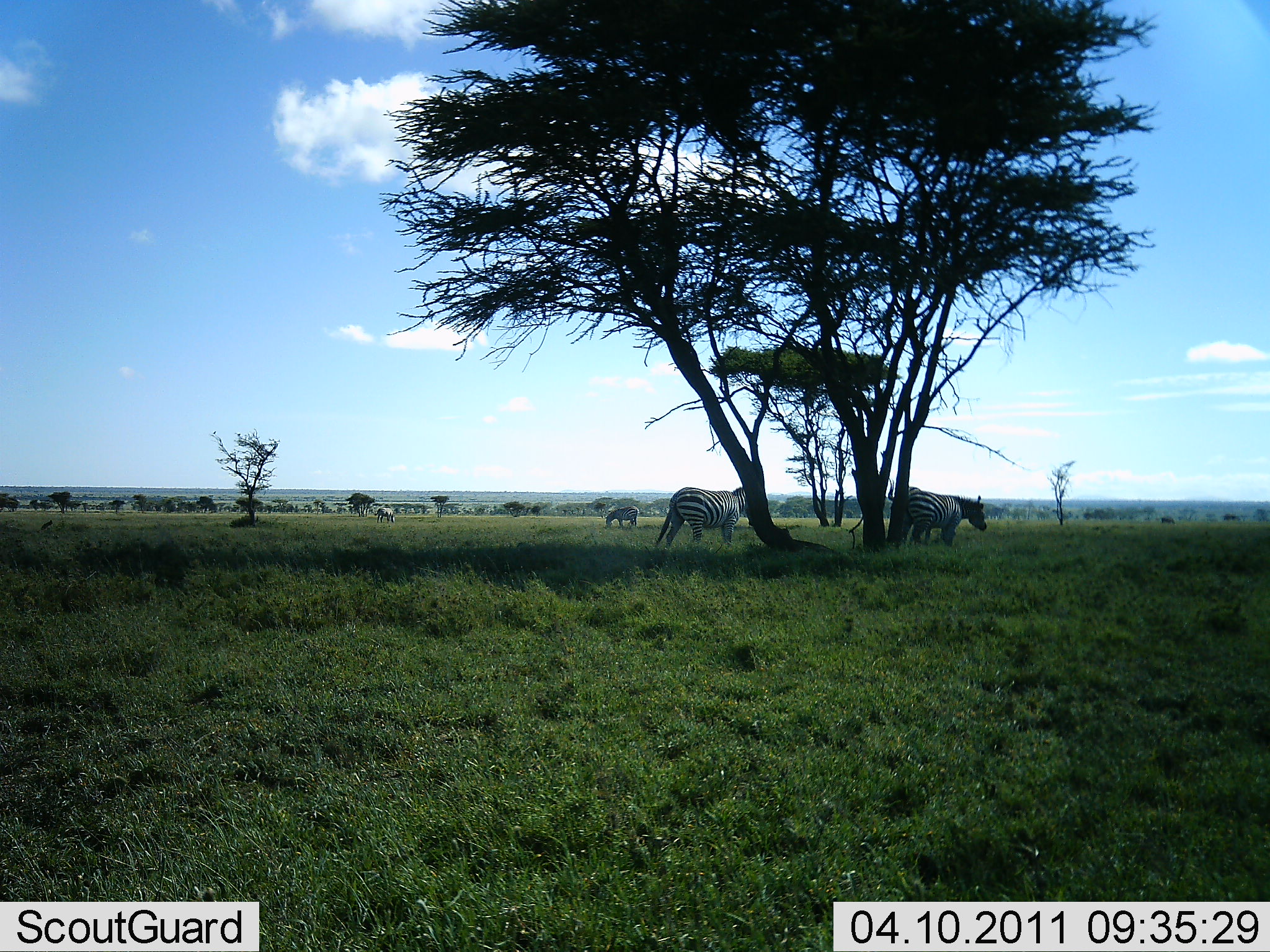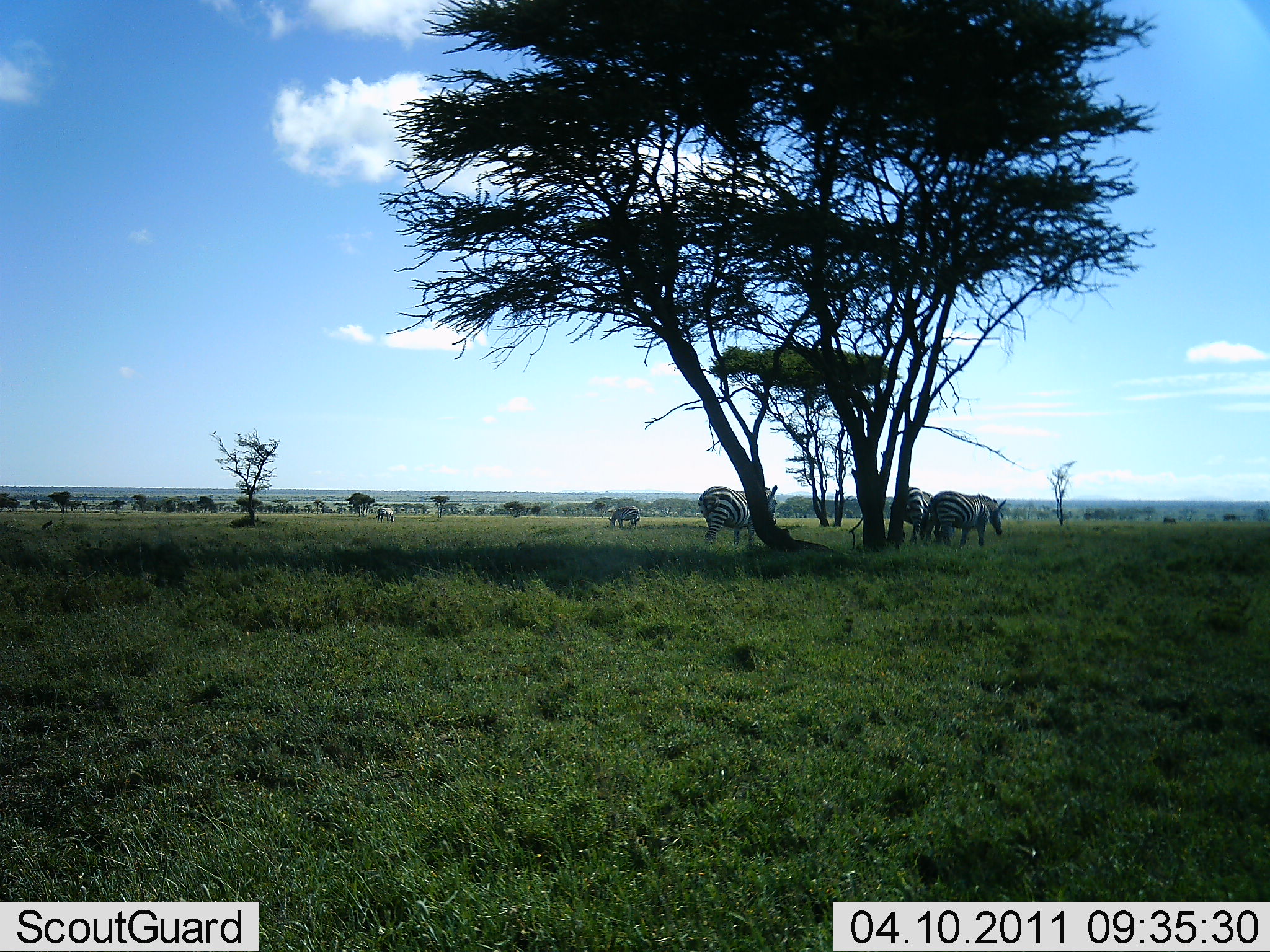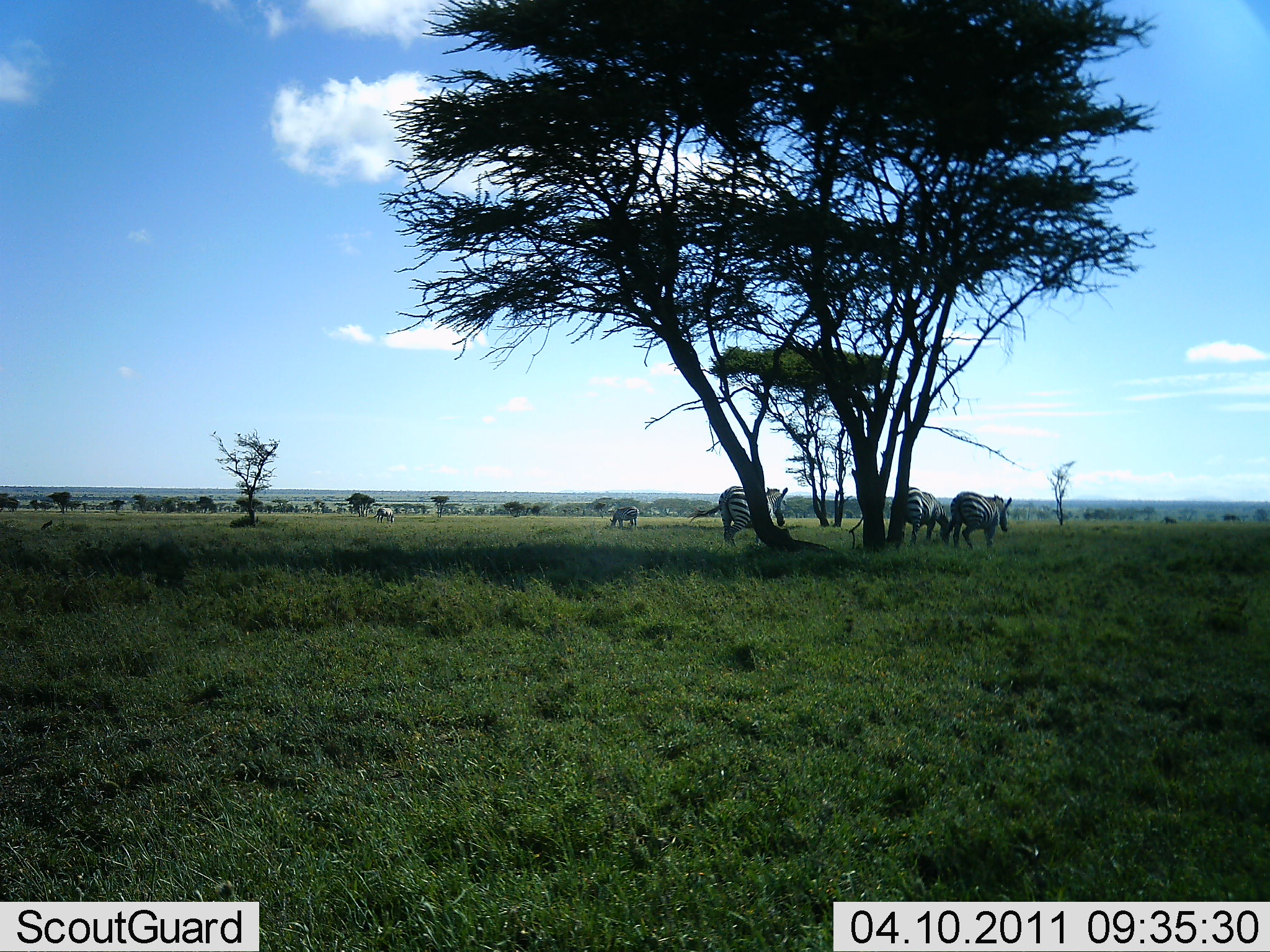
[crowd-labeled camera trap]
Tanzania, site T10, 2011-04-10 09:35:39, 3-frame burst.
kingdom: Animalia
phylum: Chordata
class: Mammalia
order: Perissodactyla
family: Equidae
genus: Equus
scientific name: Equus quagga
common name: plains zebra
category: zebra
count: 5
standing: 45%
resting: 0%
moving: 64%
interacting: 0%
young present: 0%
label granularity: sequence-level